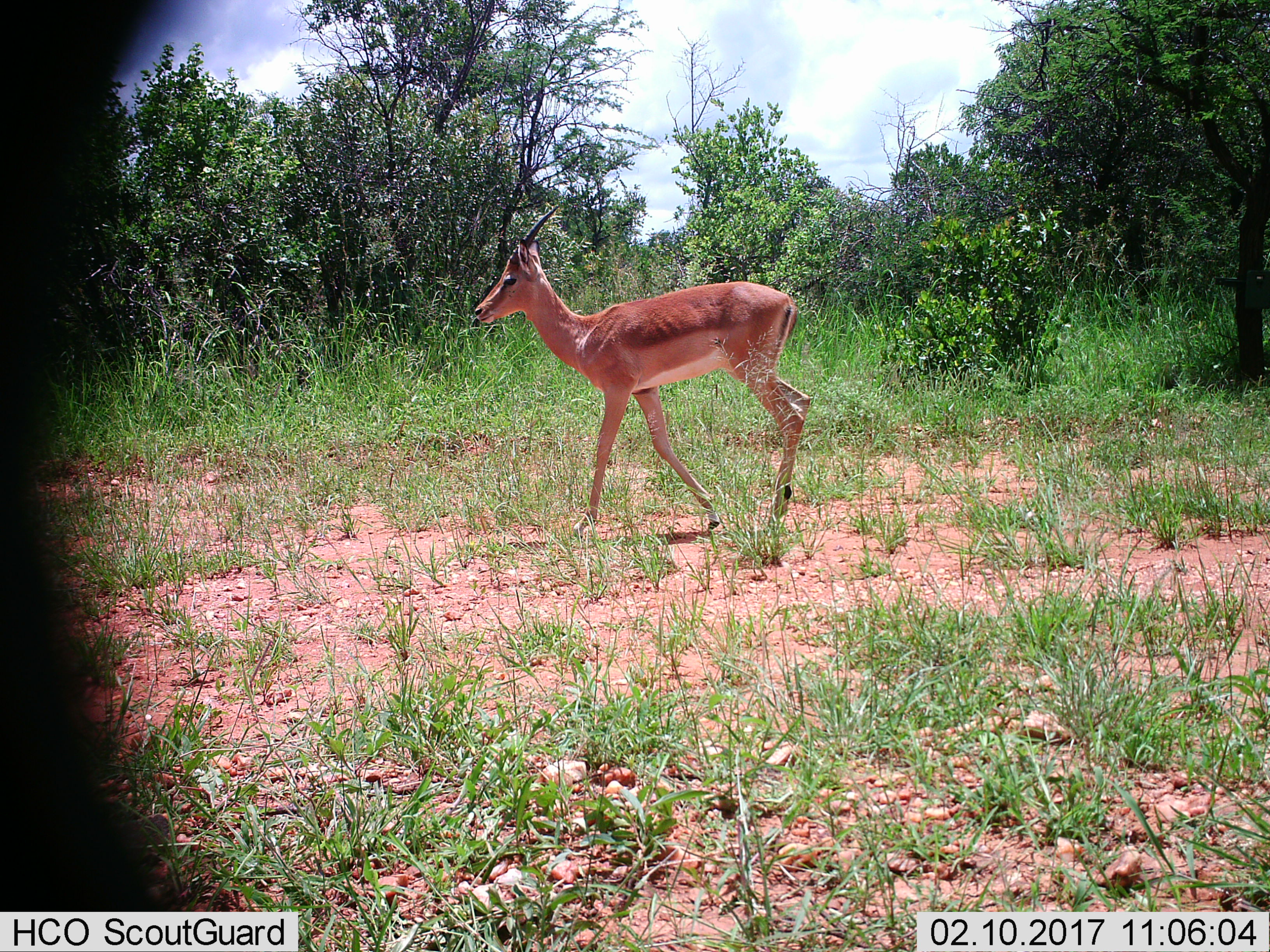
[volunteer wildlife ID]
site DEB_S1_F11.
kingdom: Animalia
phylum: Chordata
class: Mammalia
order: Artiodactyla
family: Bovidae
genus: Aepyceros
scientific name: Aepyceros melampus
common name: impala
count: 1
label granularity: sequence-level